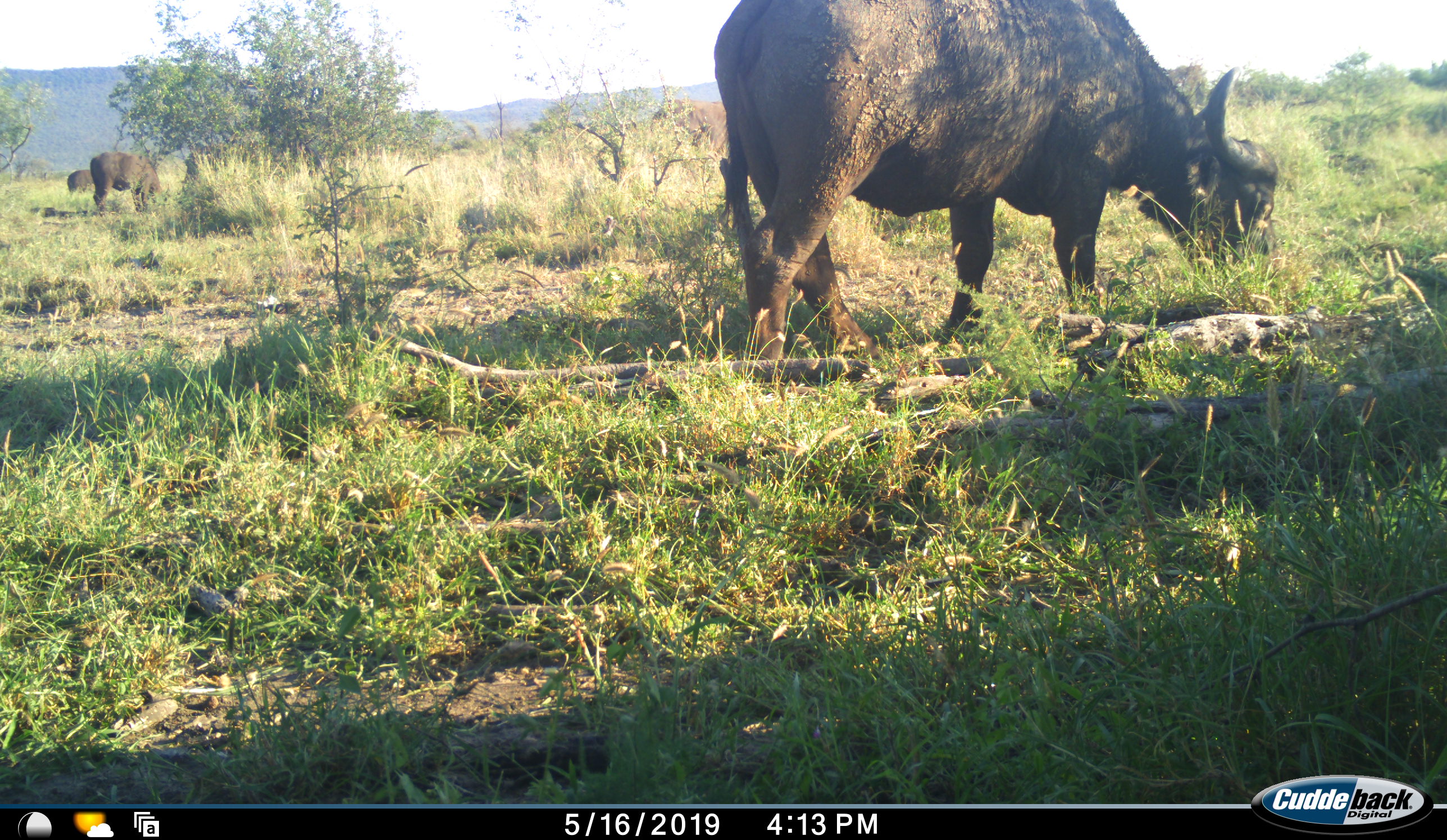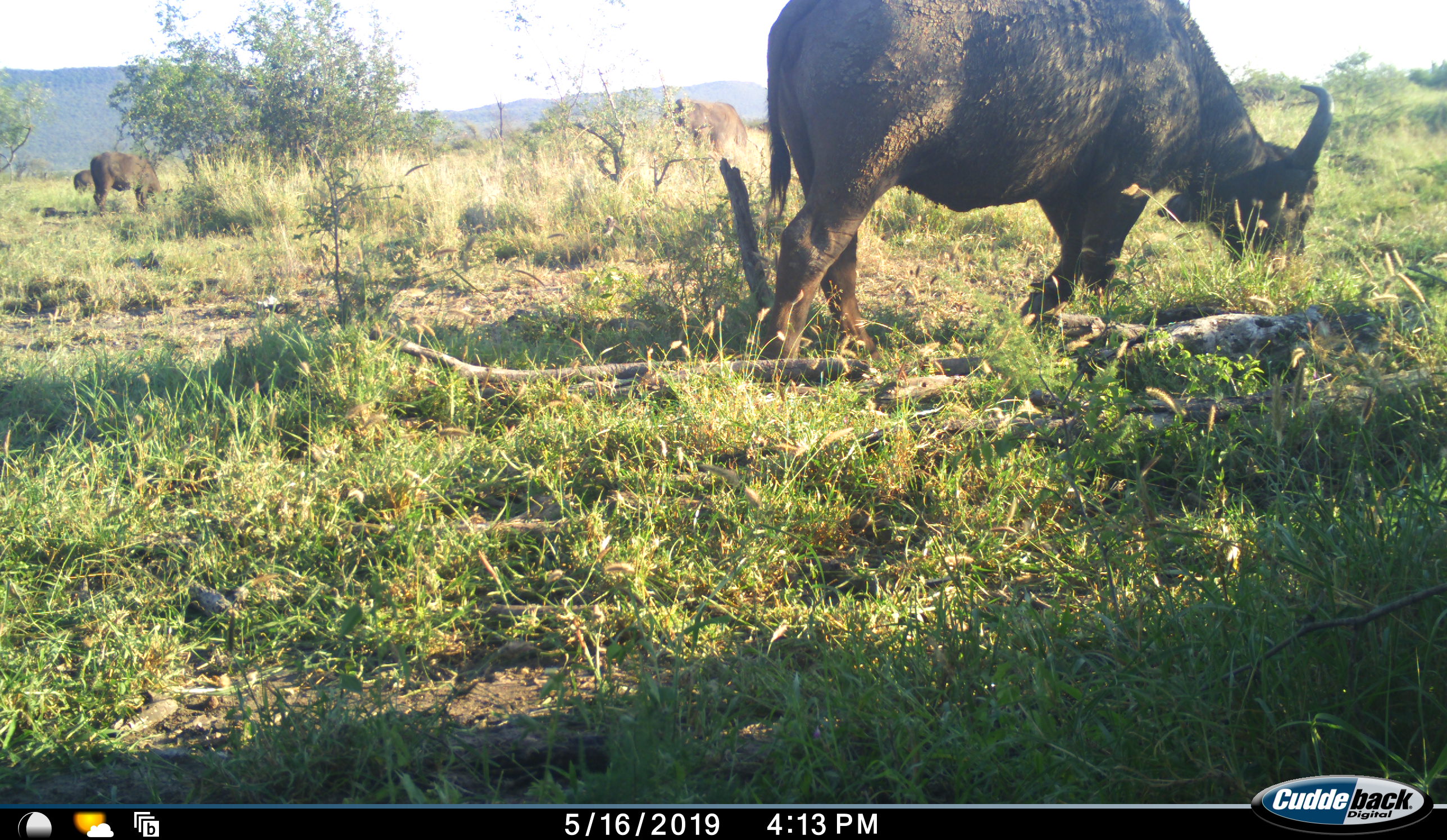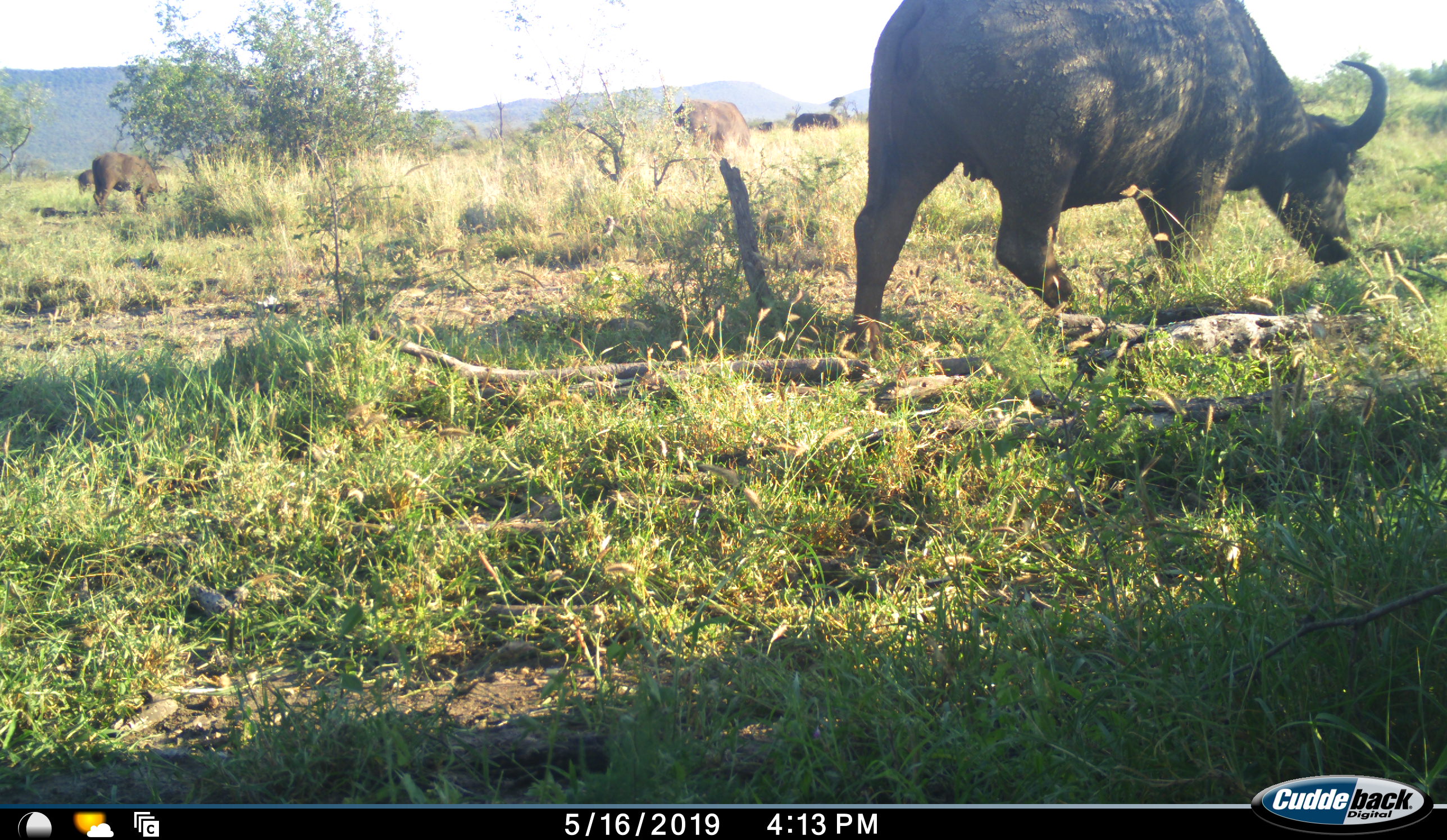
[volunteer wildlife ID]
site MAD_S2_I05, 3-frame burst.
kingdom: Animalia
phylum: Chordata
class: Mammalia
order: Artiodactyla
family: Bovidae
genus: Syncerus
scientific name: Syncerus caffer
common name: african buffalo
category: buffalo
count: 5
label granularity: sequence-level